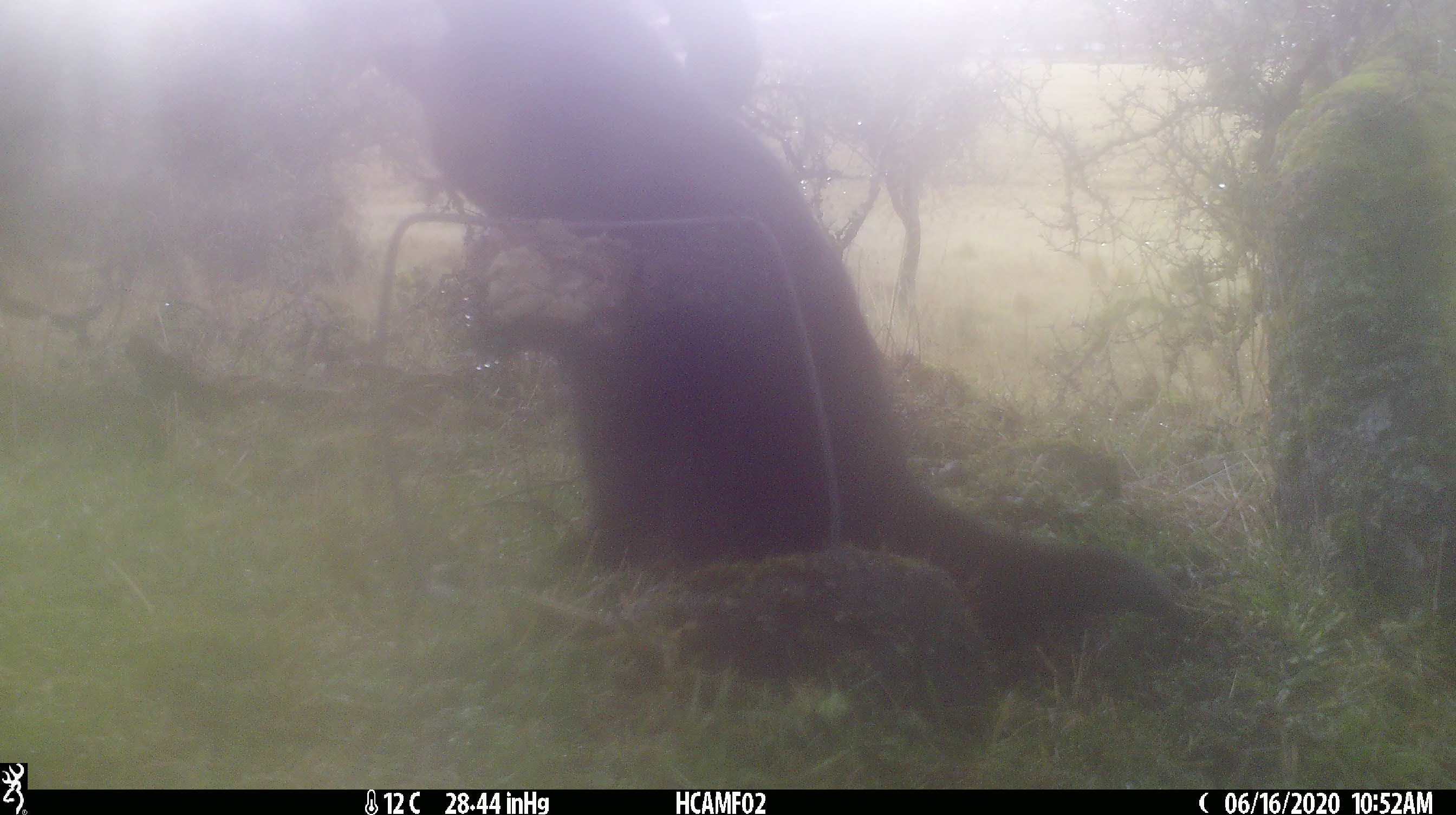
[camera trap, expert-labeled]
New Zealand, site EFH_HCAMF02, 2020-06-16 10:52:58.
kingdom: Animalia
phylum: Chordata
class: Mammalia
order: Carnivora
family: Felidae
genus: Felis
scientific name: Felis catus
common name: domestic cat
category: cat